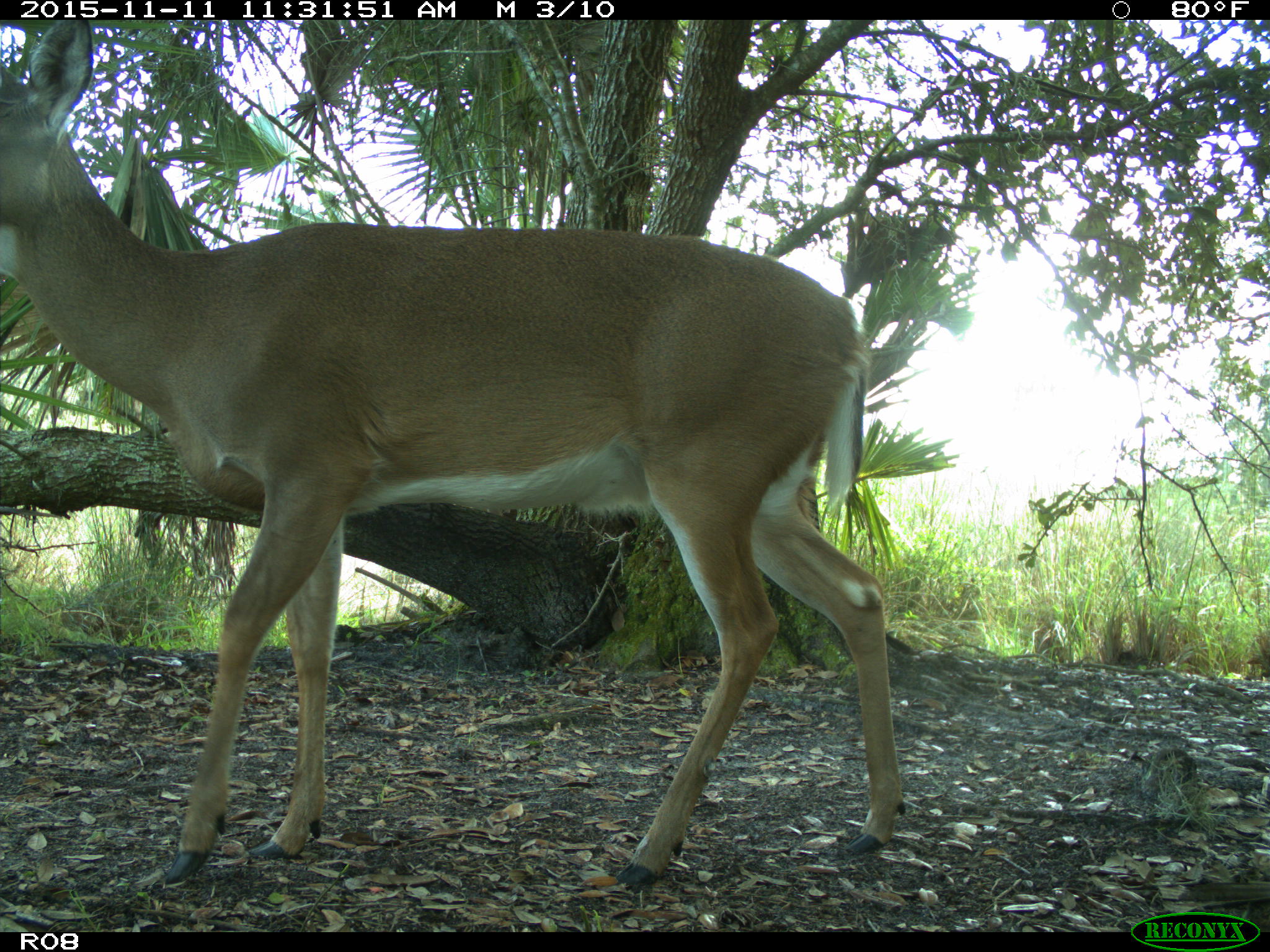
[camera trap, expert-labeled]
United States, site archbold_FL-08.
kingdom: Animalia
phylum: Chordata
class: Mammalia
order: Artiodactyla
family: Cervidae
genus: Odocoileus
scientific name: Odocoileus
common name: deer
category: unidentified deer